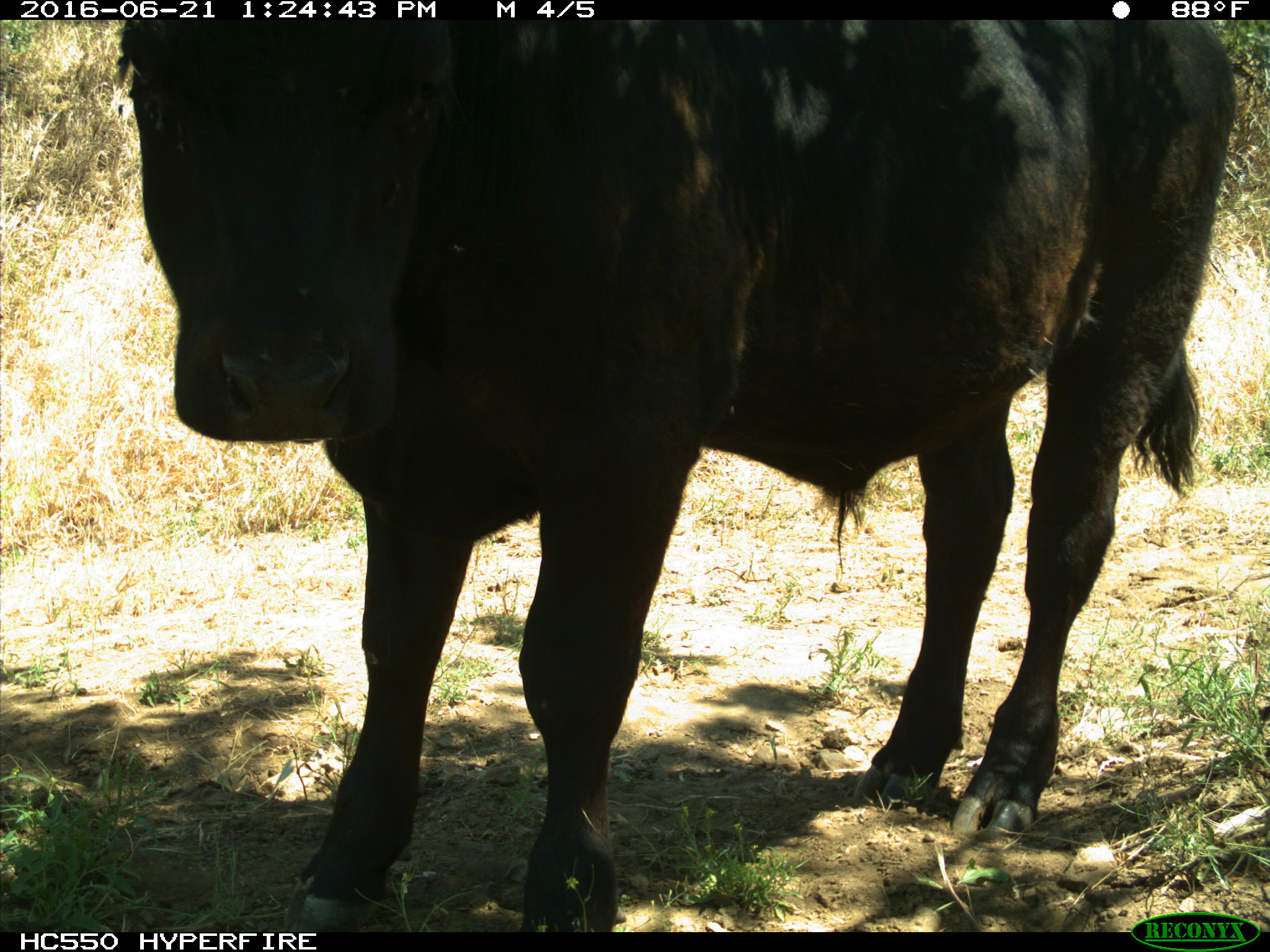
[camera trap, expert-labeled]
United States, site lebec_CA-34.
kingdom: Animalia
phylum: Chordata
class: Mammalia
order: Artiodactyla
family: Bovidae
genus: Bos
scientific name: Bos taurus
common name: domestic cow